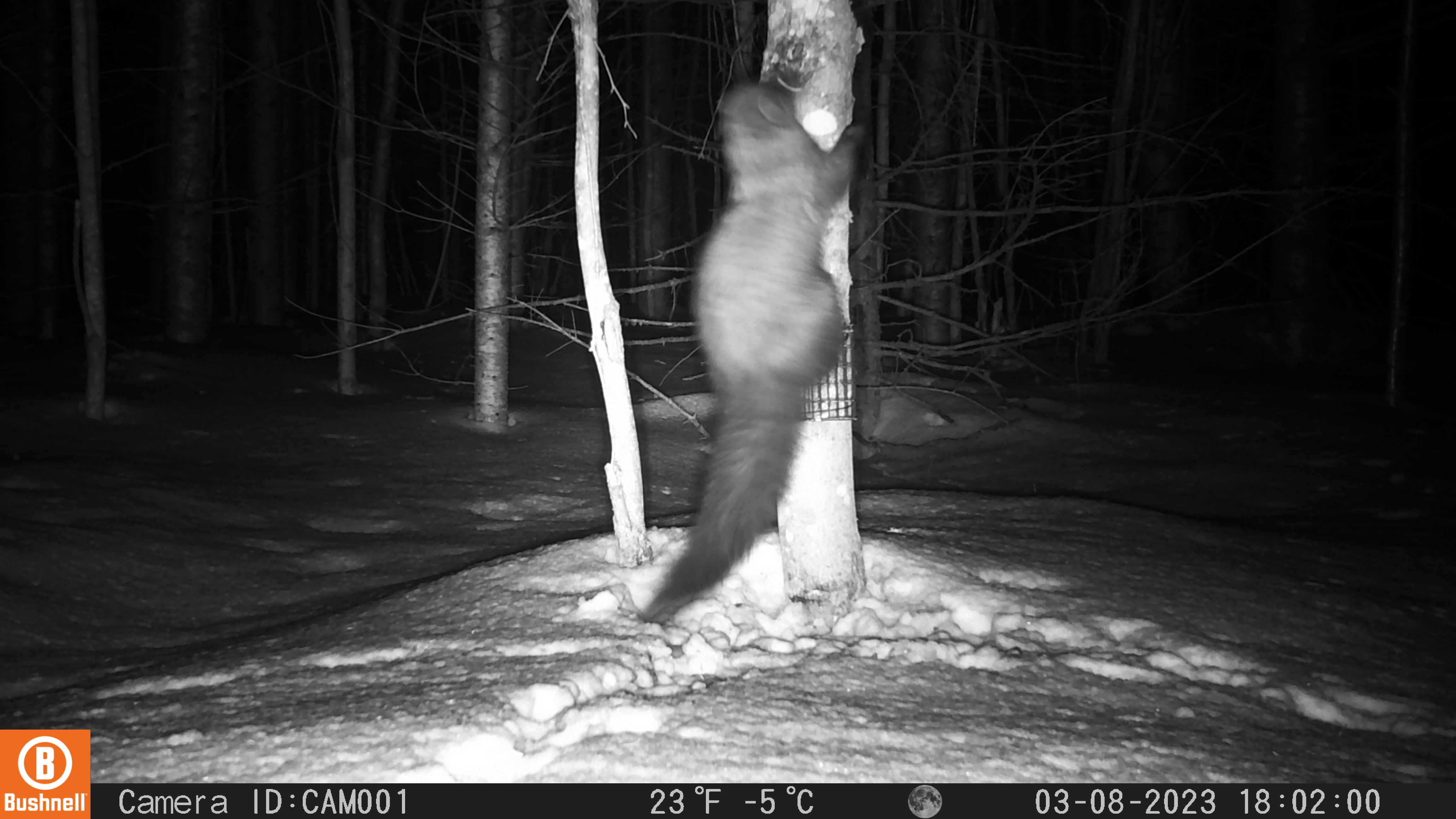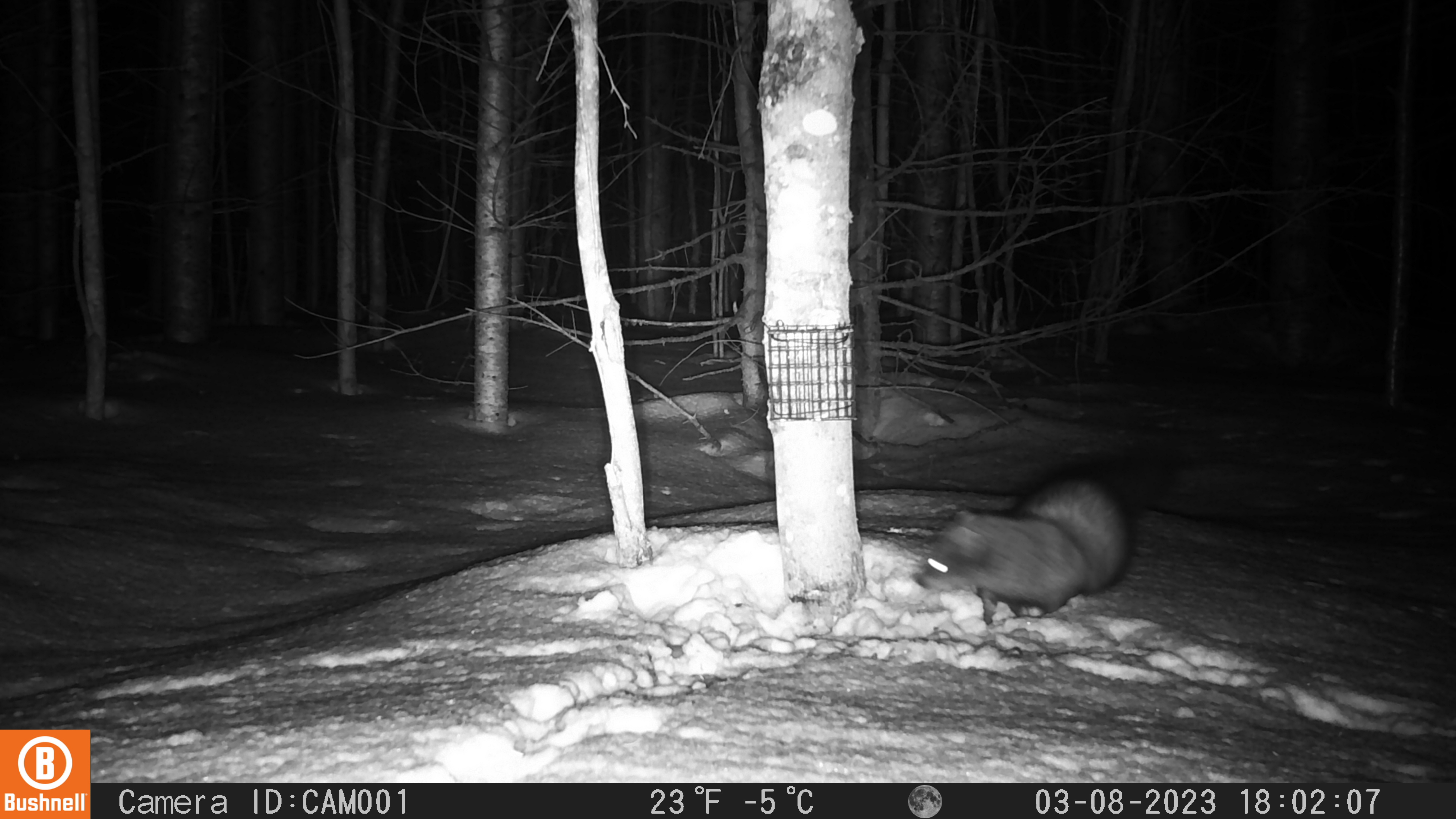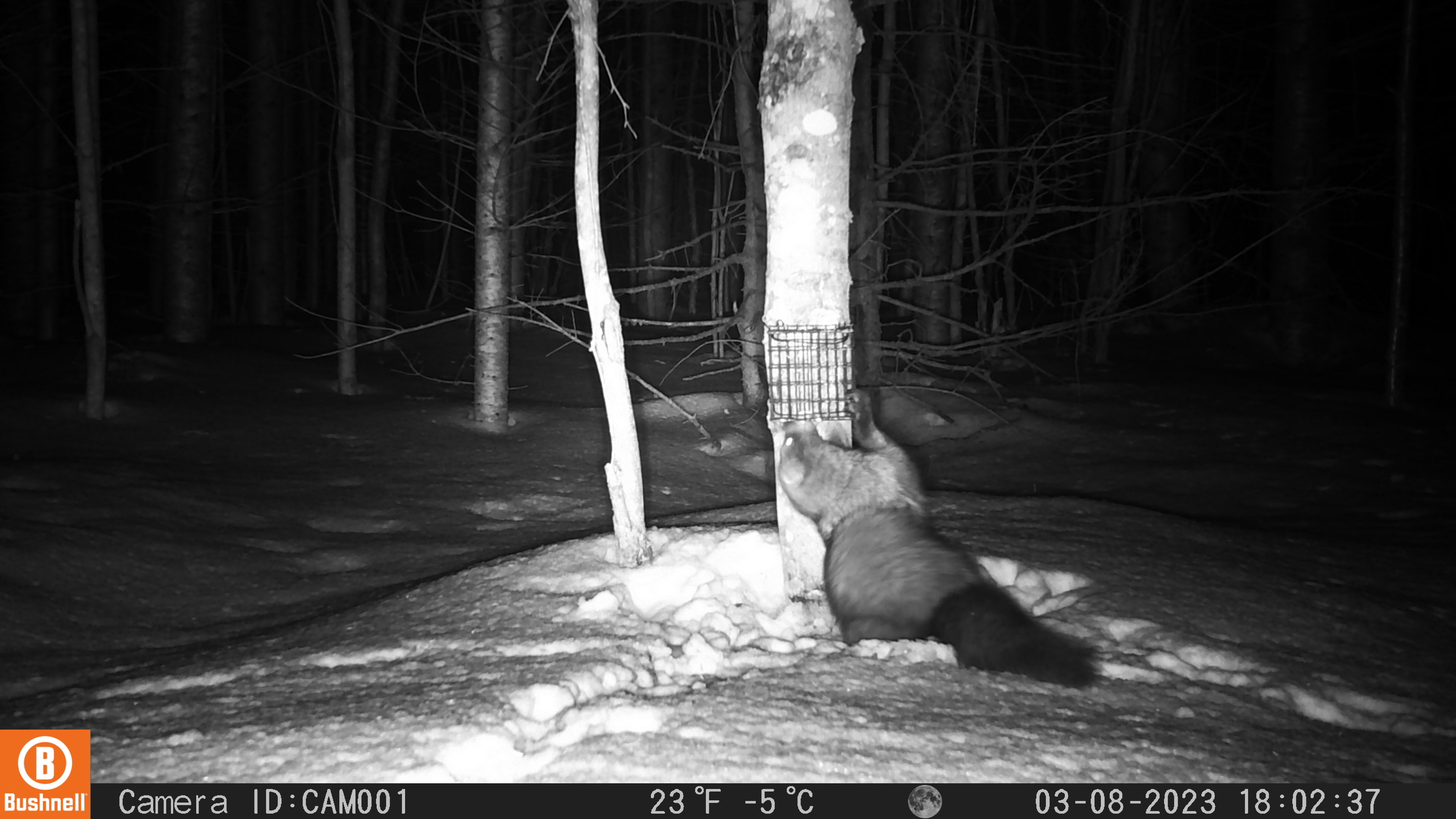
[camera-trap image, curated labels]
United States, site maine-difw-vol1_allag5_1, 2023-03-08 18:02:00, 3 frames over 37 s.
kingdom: Animalia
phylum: Chordata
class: Mammalia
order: Carnivora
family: Mustelidae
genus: Pekania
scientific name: Pekania pennanti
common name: fisher